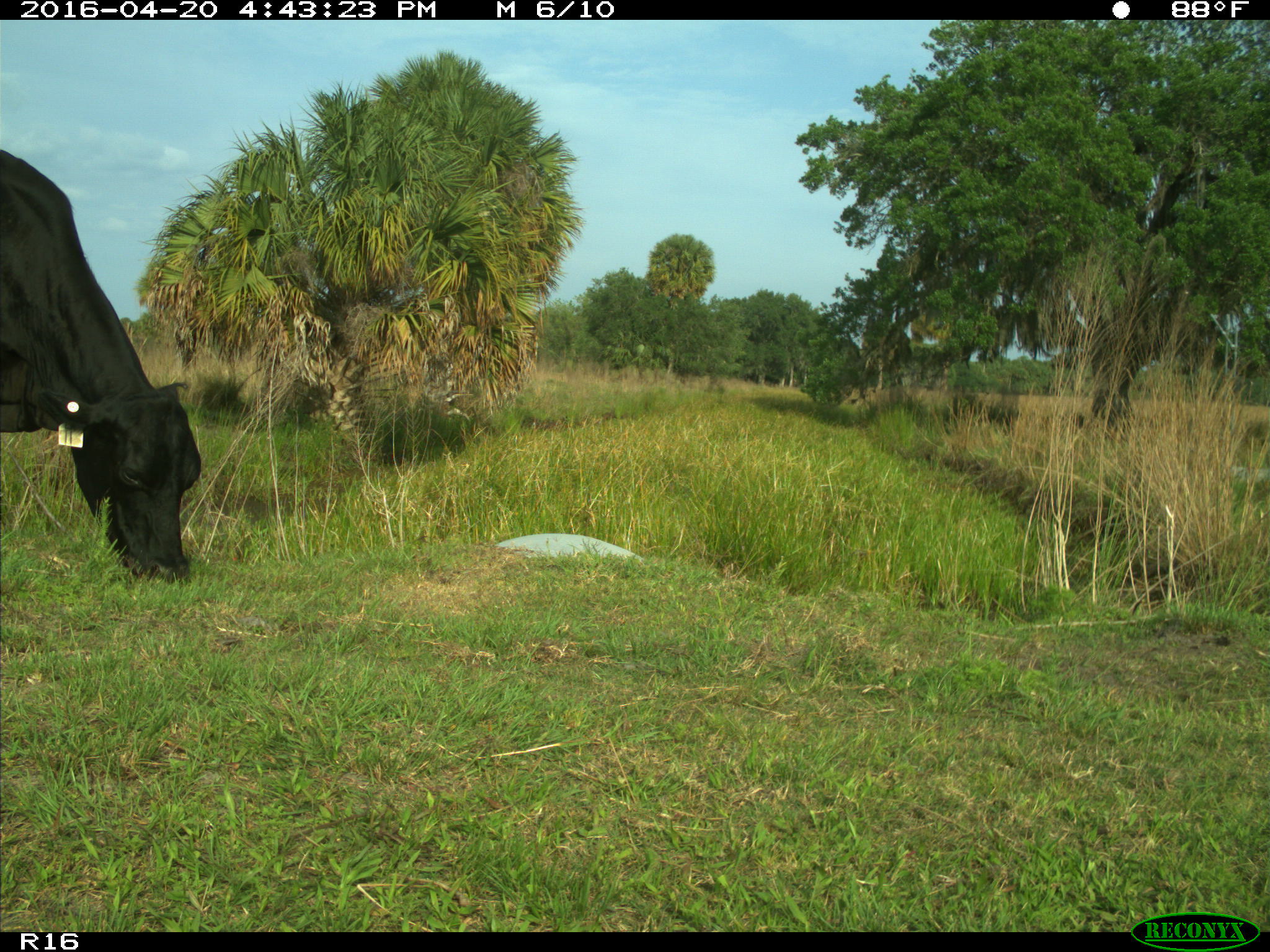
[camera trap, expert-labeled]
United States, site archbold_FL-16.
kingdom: Animalia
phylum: Chordata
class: Mammalia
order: Artiodactyla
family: Bovidae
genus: Bos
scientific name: Bos taurus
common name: domestic cow